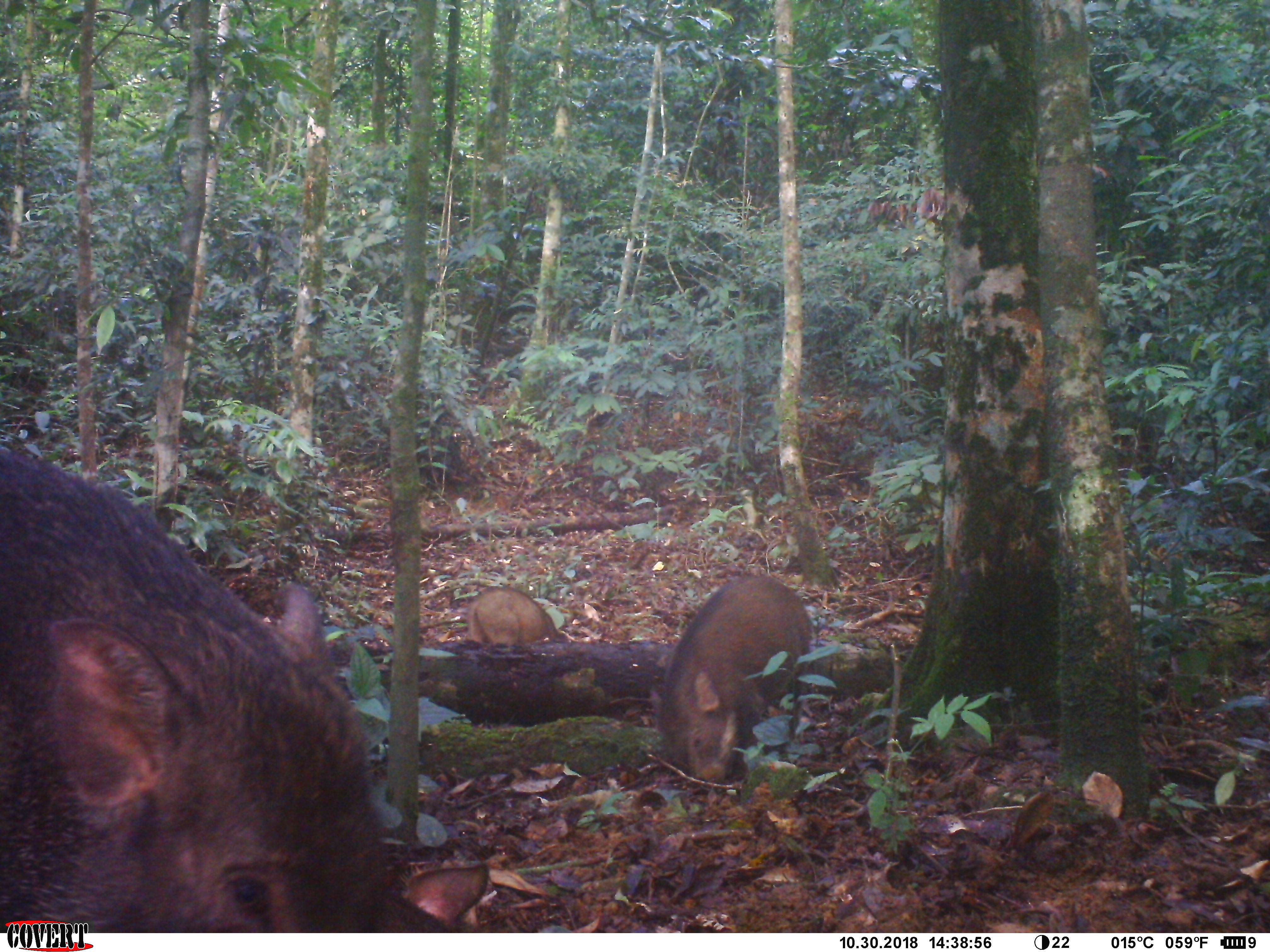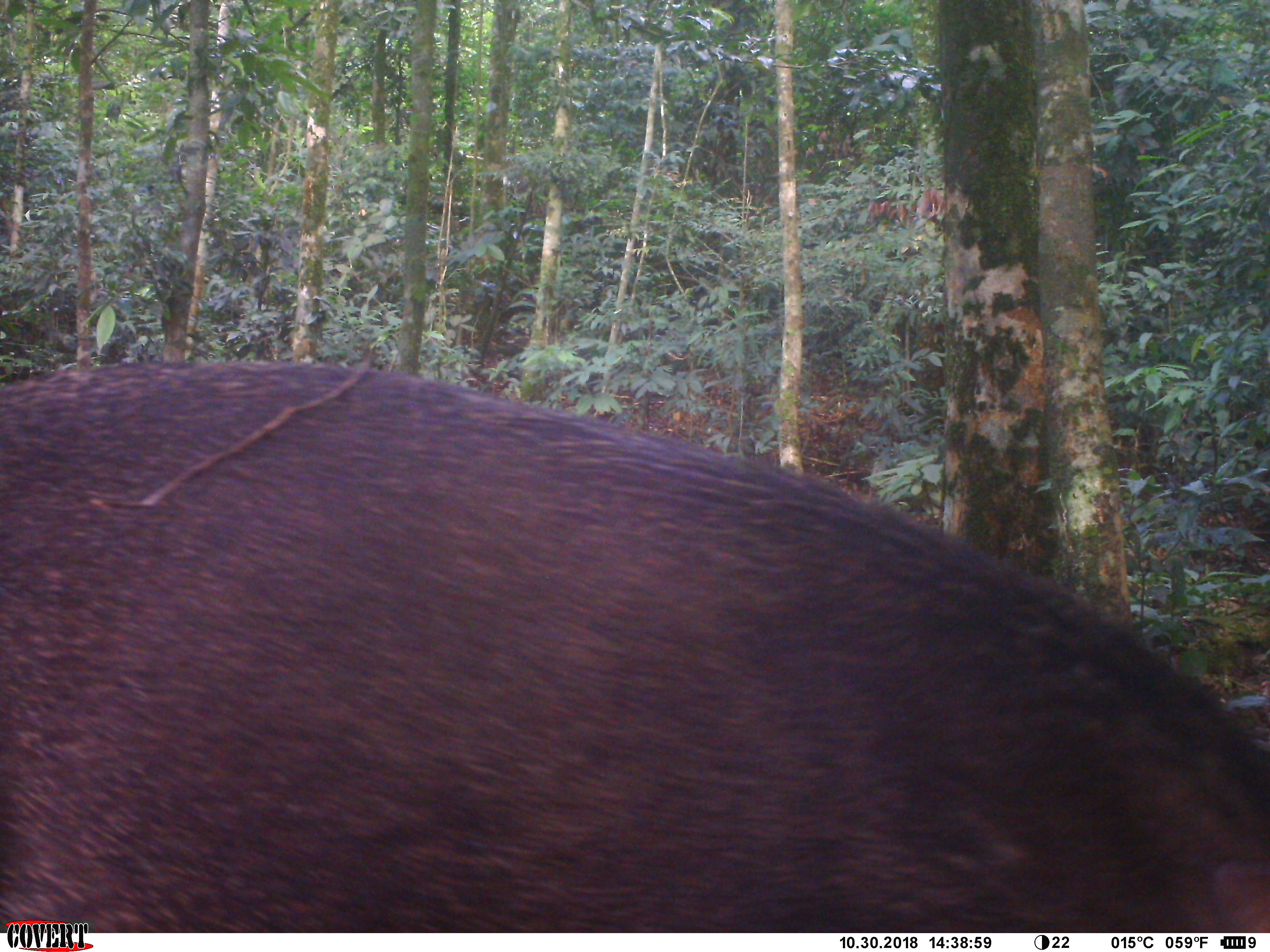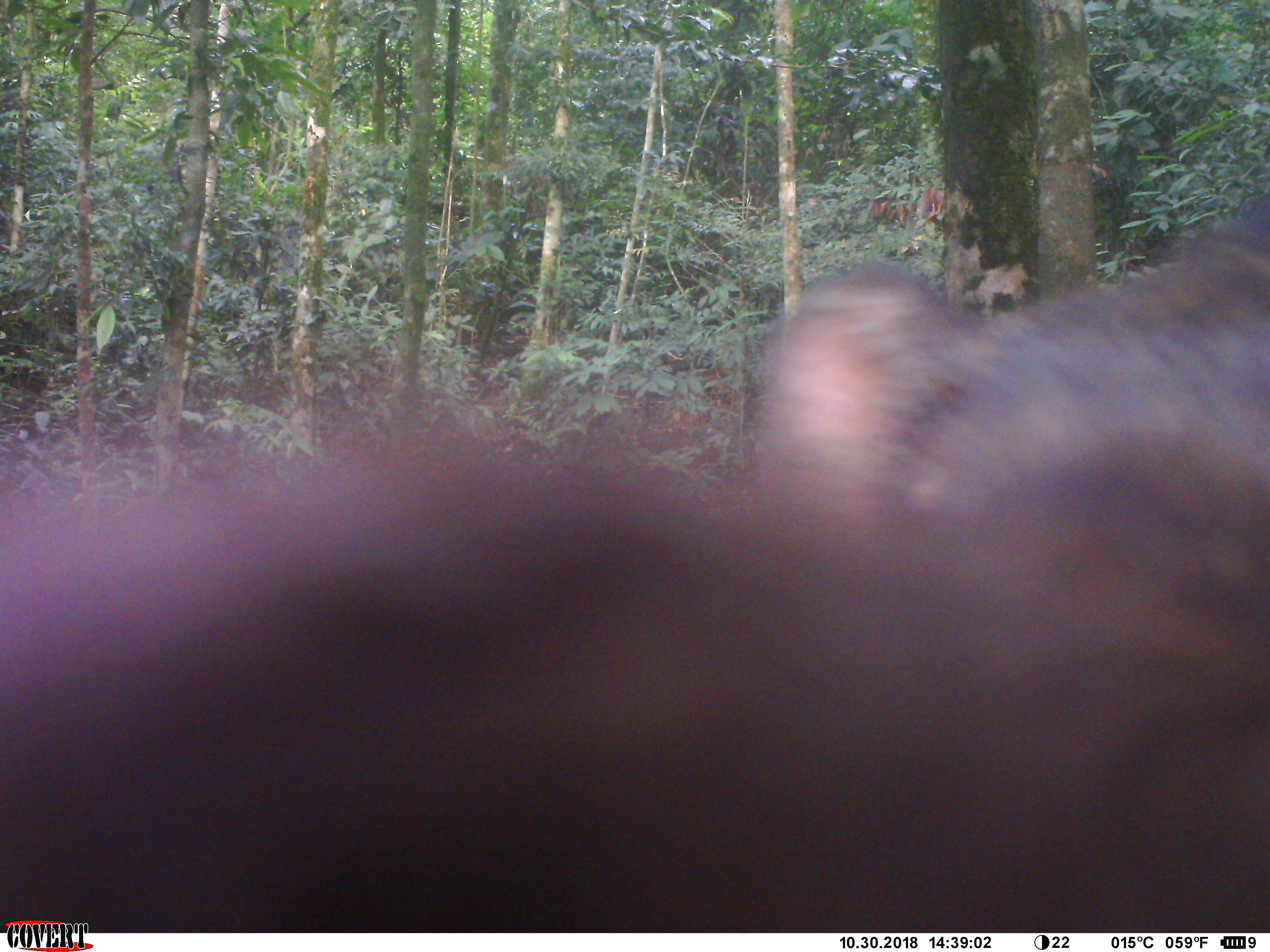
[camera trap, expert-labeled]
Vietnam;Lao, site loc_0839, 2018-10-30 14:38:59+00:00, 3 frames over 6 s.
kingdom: Animalia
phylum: Chordata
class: Mammalia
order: Artiodactyla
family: Suidae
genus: Sus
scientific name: Sus scrofa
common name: eurasian wild pig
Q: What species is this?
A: Eurasian wild pig (Sus scrofa).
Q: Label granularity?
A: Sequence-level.